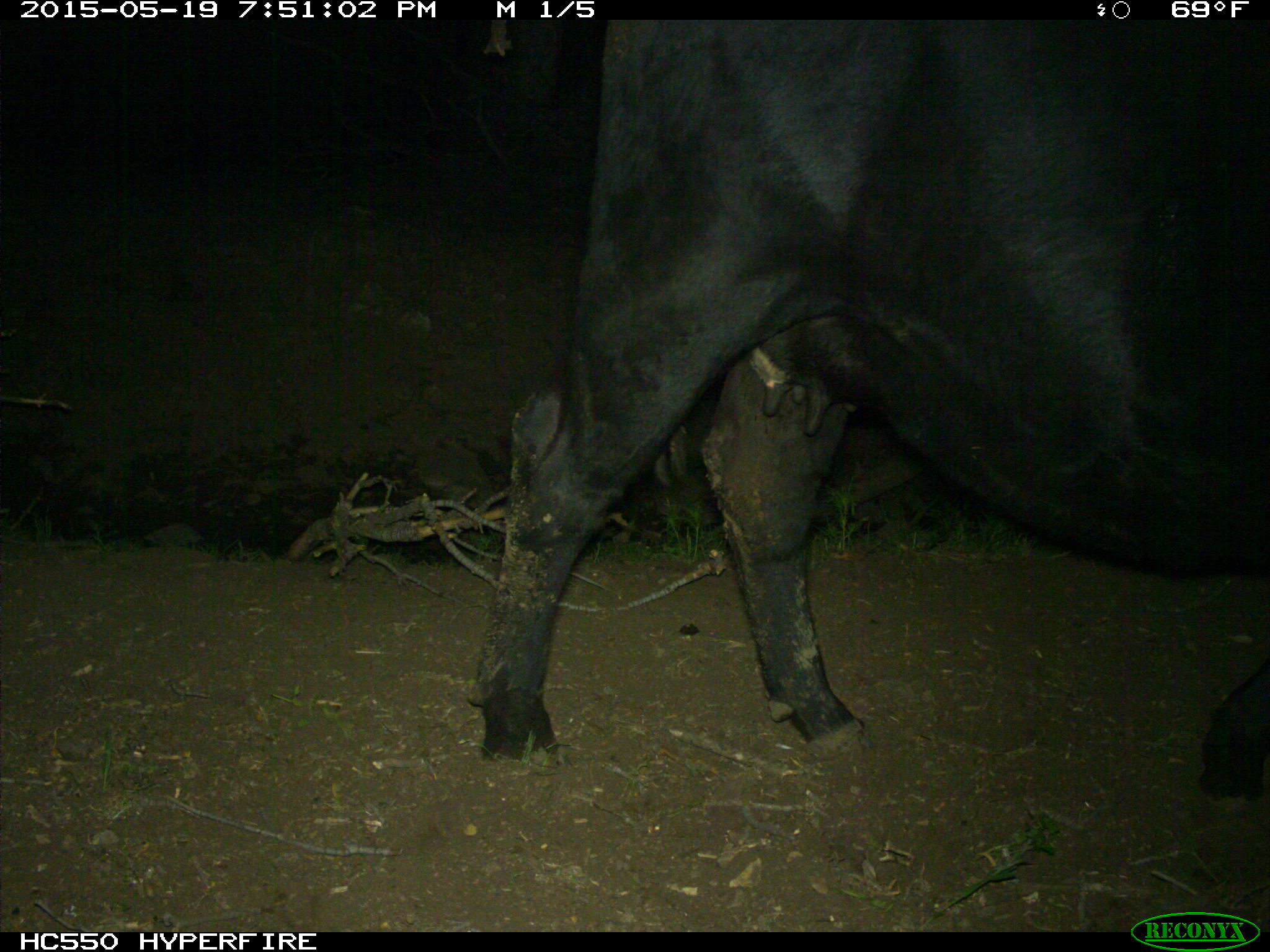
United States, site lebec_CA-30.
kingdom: Animalia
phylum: Chordata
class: Mammalia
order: Artiodactyla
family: Bovidae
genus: Bos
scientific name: Bos taurus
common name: domestic cow